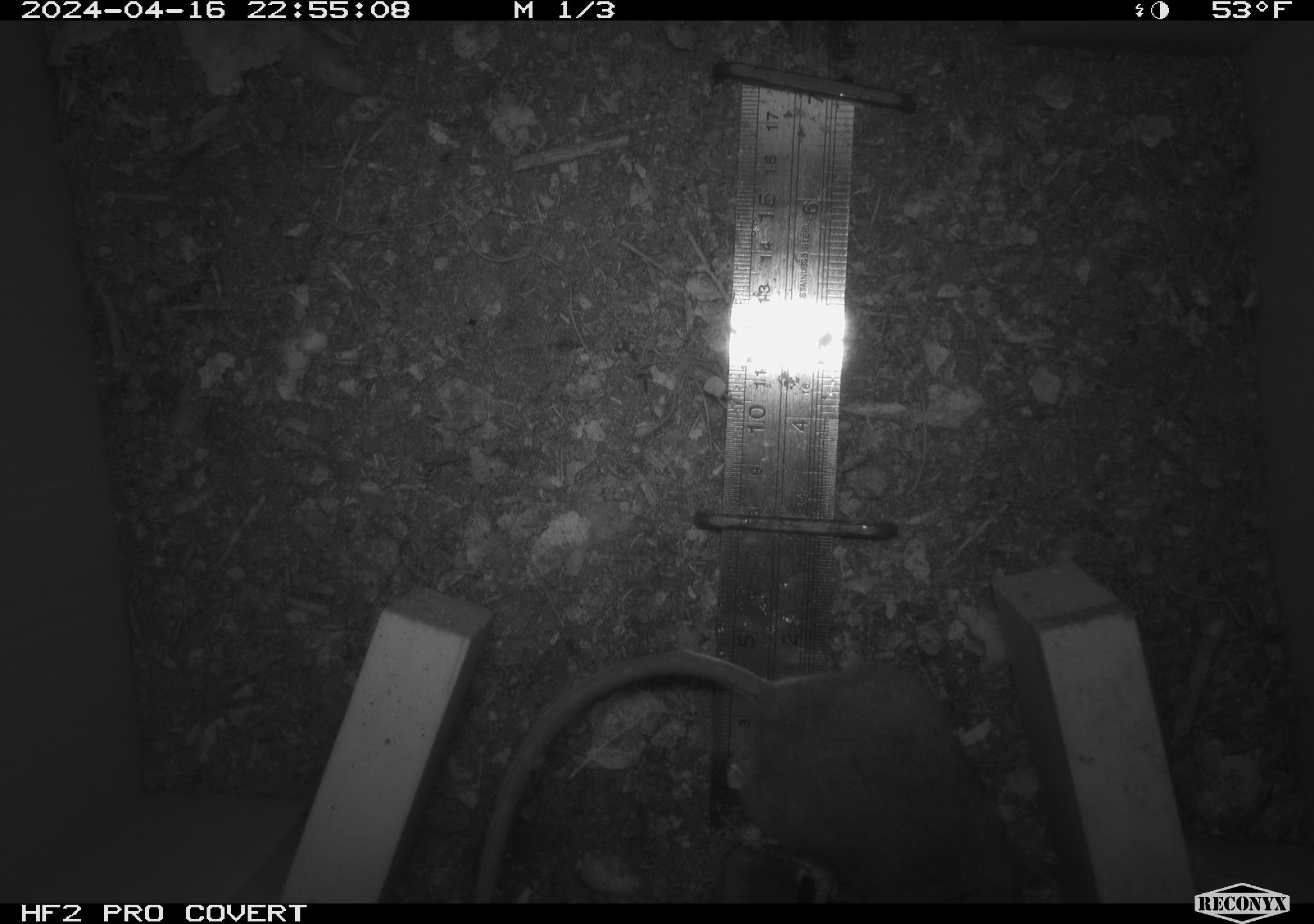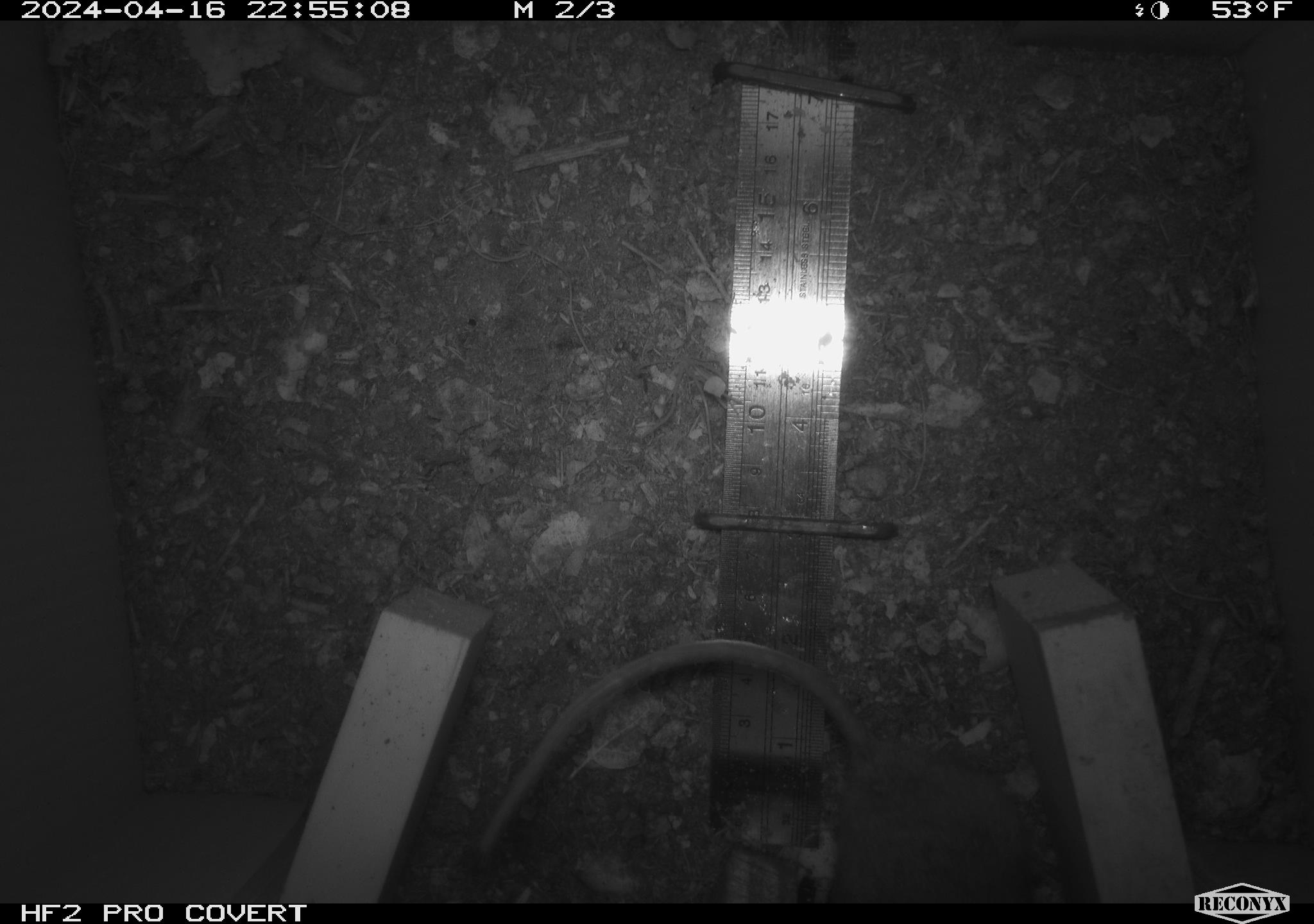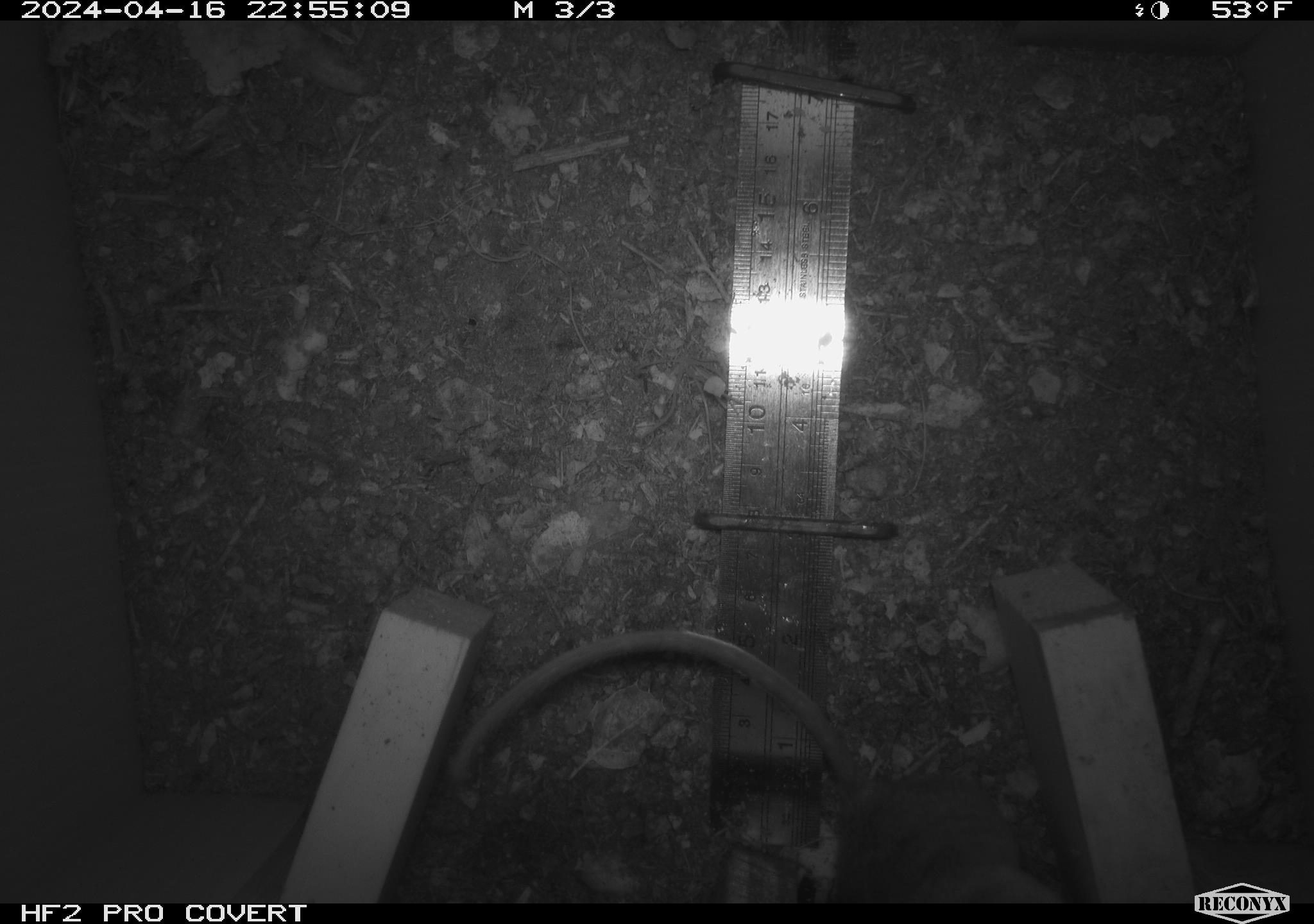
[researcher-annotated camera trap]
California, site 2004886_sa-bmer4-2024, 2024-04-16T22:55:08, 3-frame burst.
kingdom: Animalia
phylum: Chordata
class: Mammalia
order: Rodentia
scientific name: Rodentia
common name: mouse species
Mouse species (Rodentia).